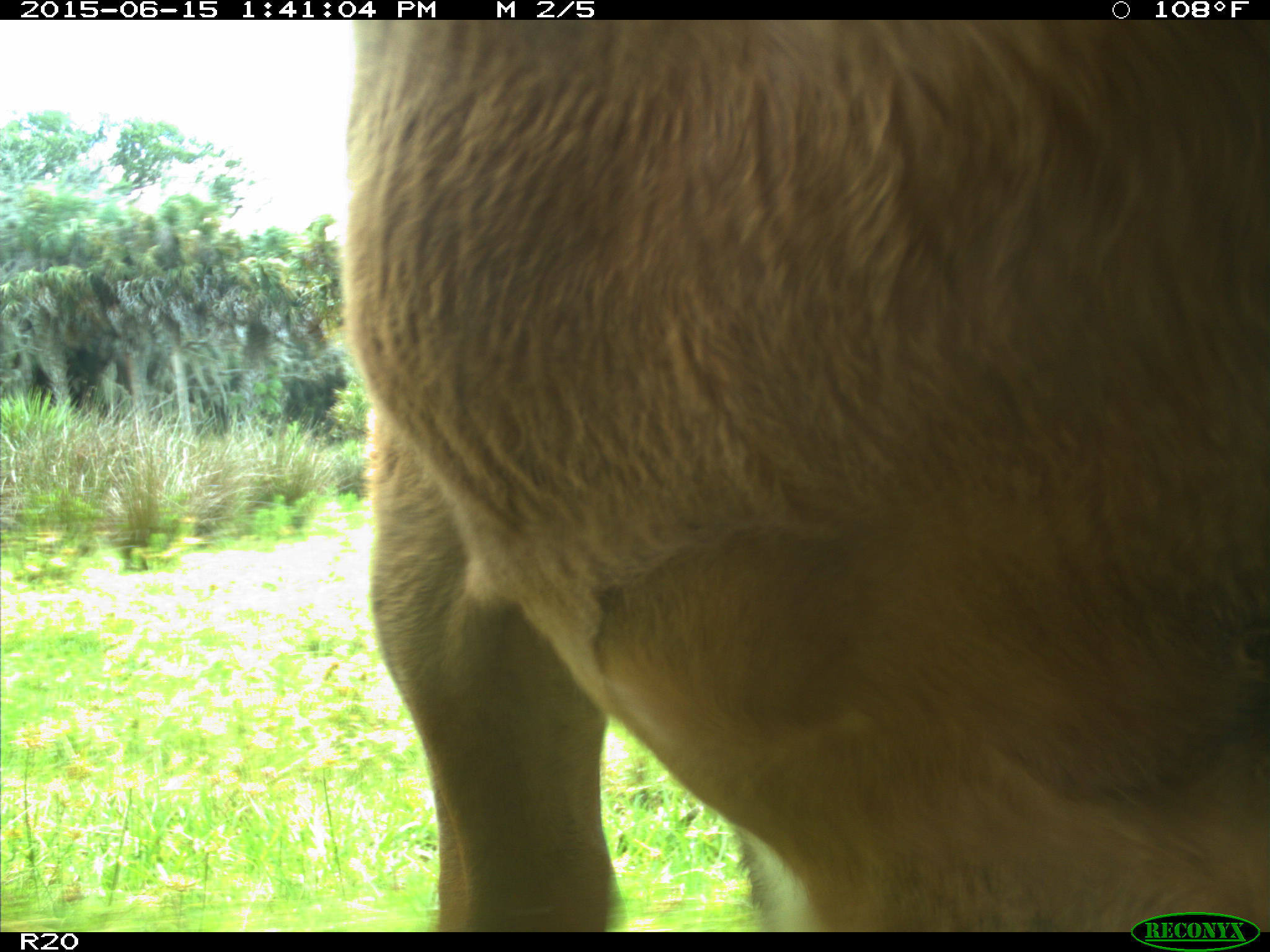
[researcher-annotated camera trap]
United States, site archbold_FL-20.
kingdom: Animalia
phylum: Chordata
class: Mammalia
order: Artiodactyla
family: Bovidae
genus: Bos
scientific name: Bos taurus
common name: domestic cow